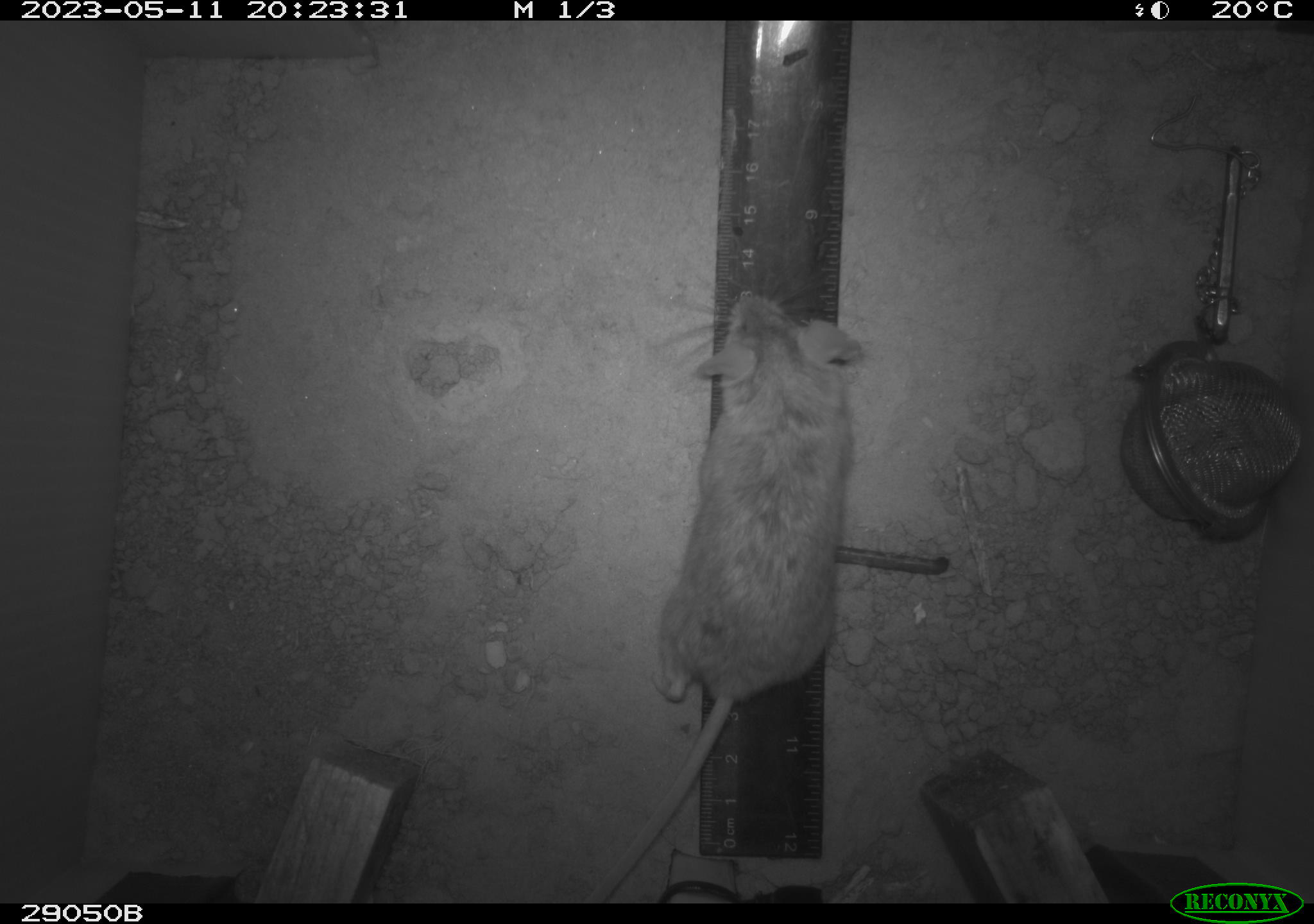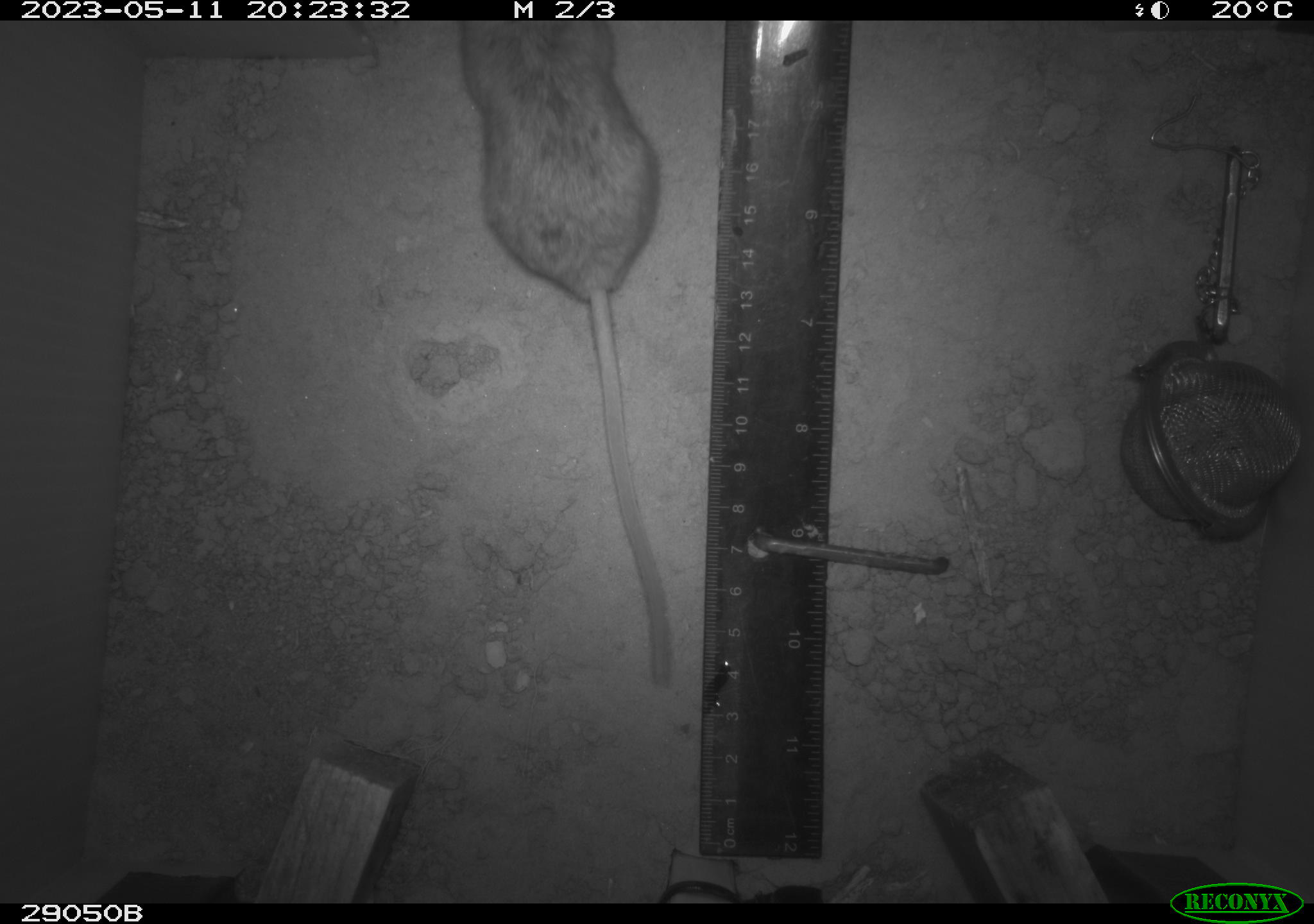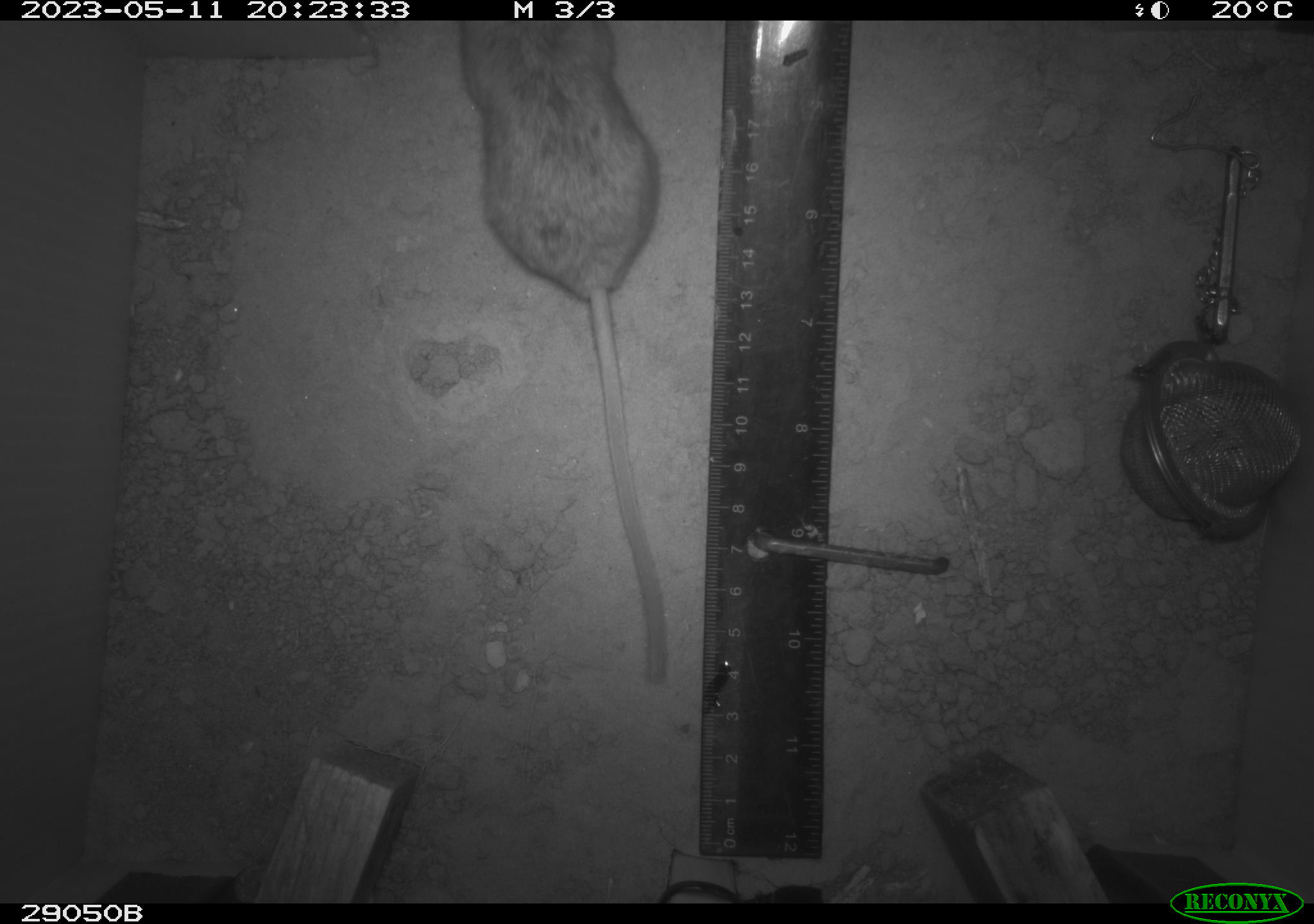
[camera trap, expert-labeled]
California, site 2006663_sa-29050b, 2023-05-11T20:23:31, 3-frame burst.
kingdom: Animalia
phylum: Chordata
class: Mammalia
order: Rodentia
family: Cricetidae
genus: Peromyscus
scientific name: Peromyscus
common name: deer mice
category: peromyscus species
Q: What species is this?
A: Peromyscus species (deer mice) (Peromyscus).